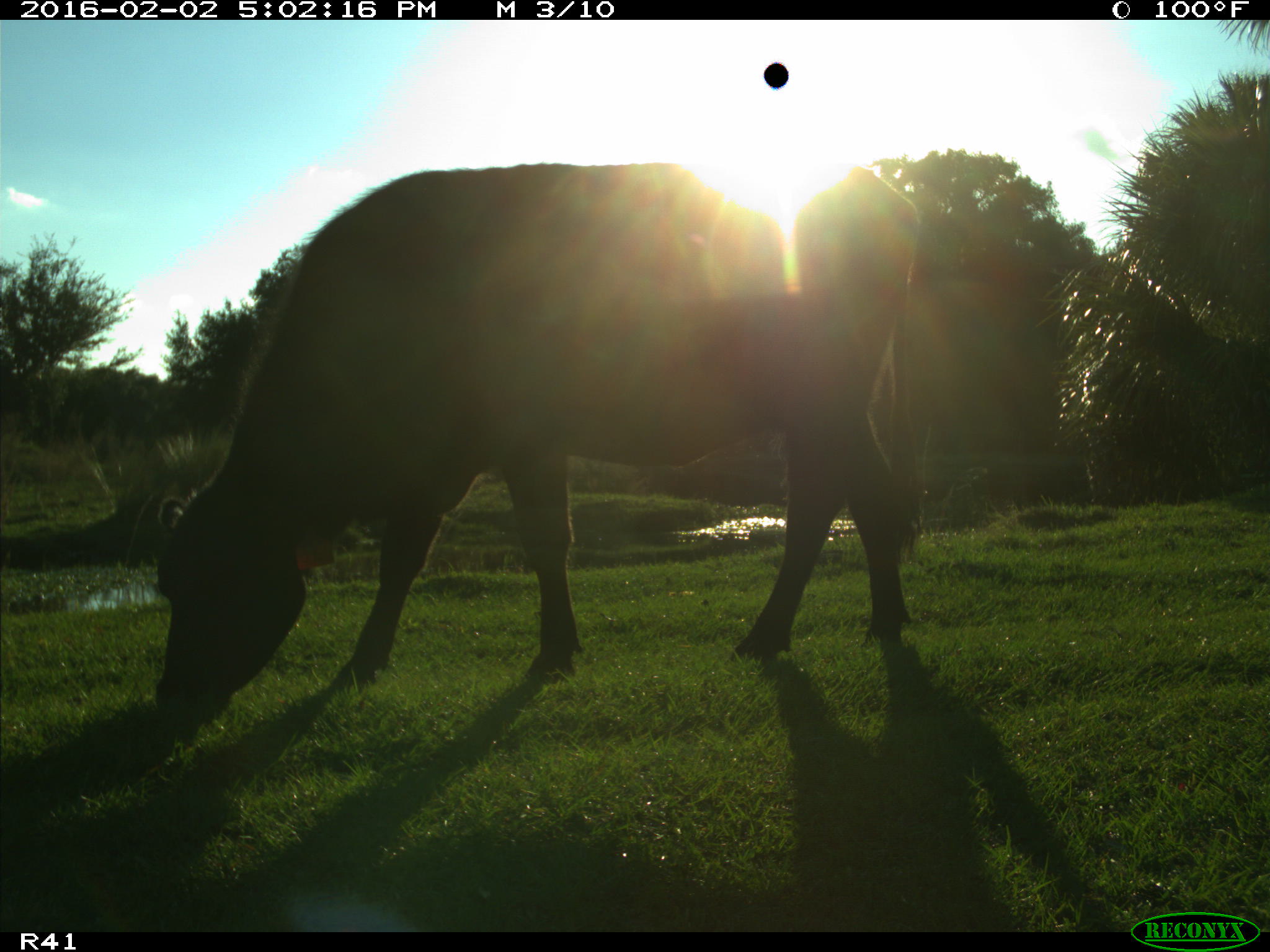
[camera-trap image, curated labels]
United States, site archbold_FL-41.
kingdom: Animalia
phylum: Chordata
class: Mammalia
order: Artiodactyla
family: Bovidae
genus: Bos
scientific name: Bos taurus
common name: domestic cow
Bos taurus (domestic cow).